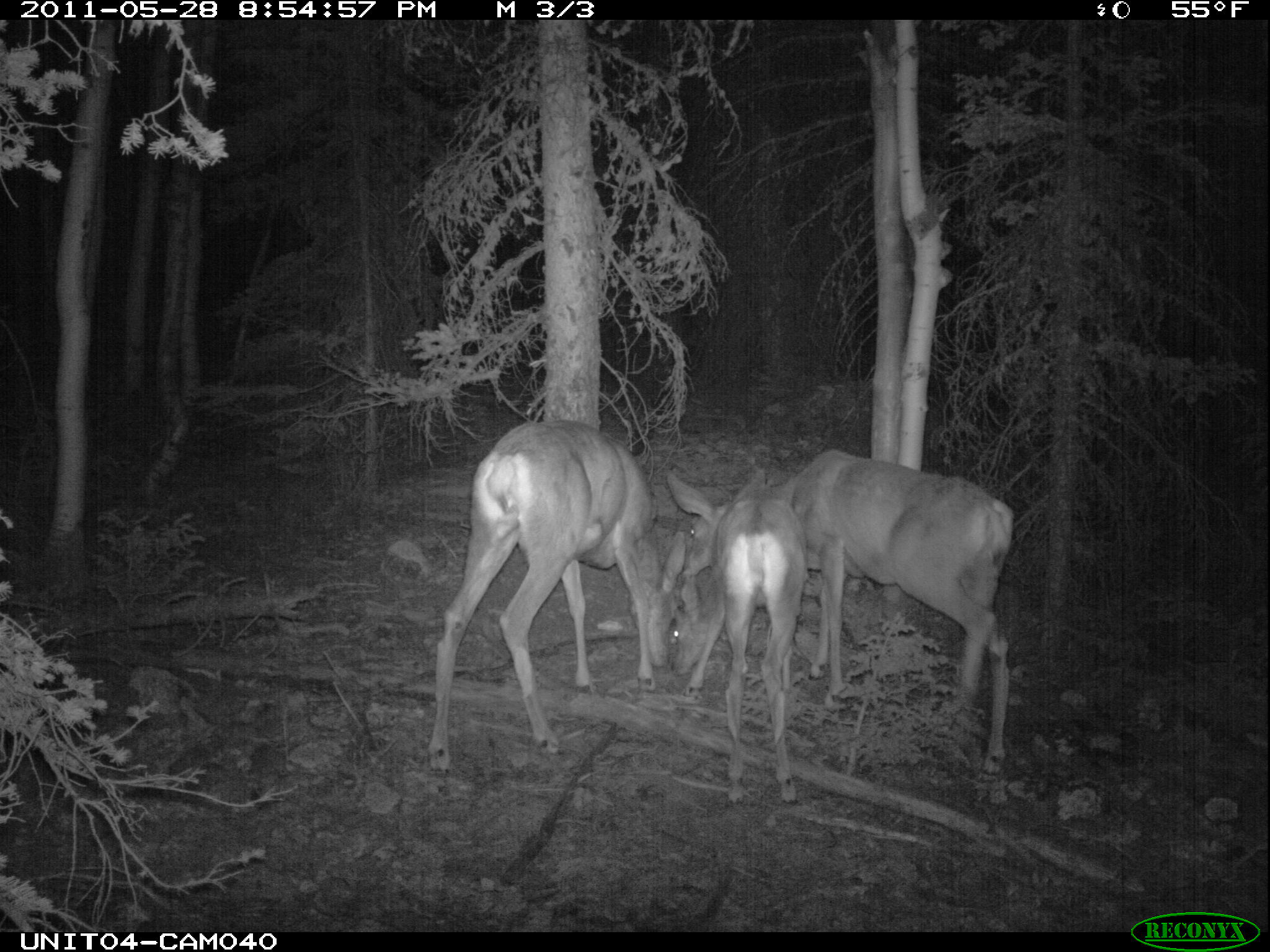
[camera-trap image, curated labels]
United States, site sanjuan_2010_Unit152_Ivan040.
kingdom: Animalia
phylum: Chordata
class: Mammalia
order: Artiodactyla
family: Cervidae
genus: Odocoileus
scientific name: Odocoileus hemionus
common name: mule deer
Odocoileus hemionus (mule deer).